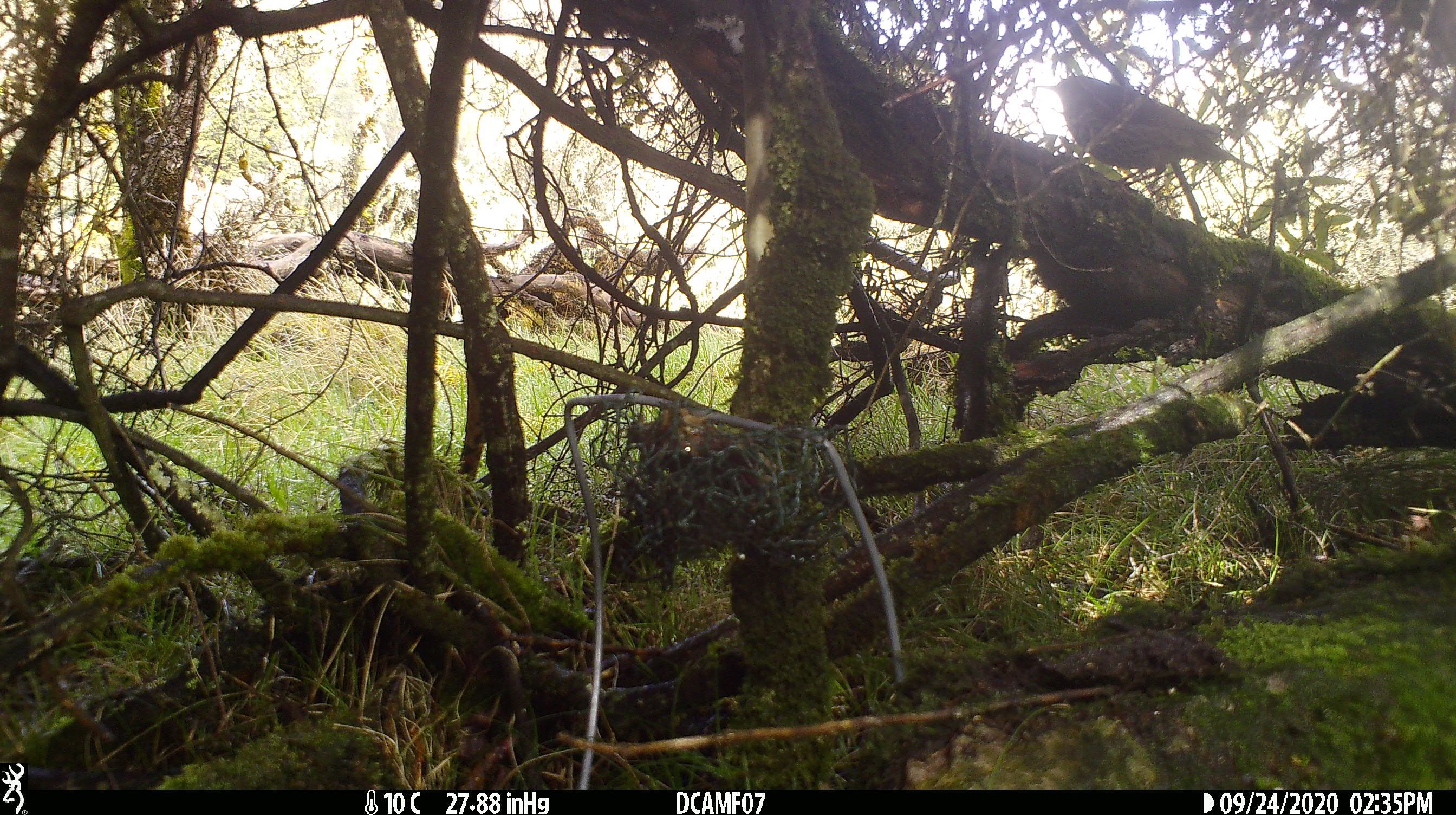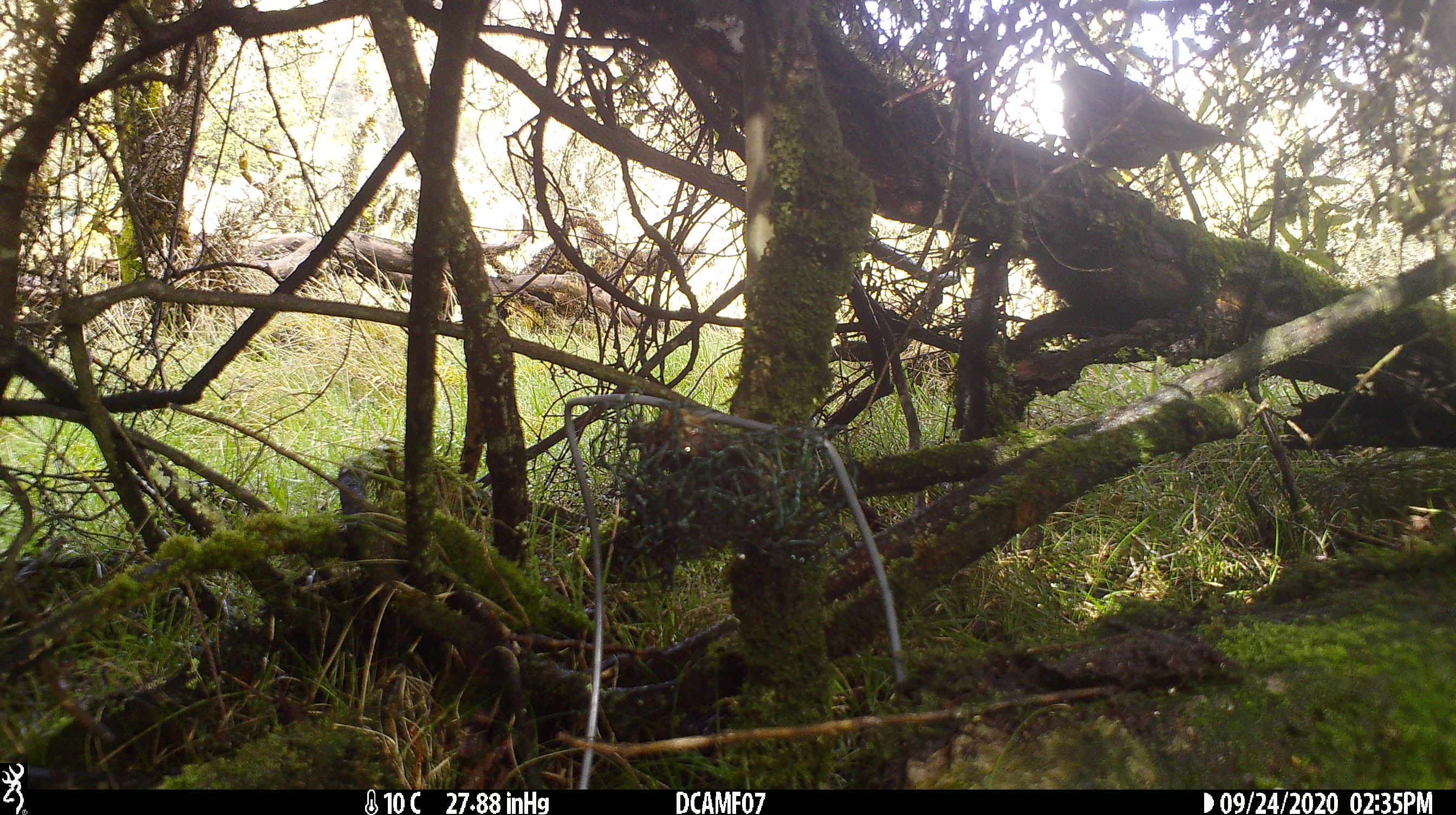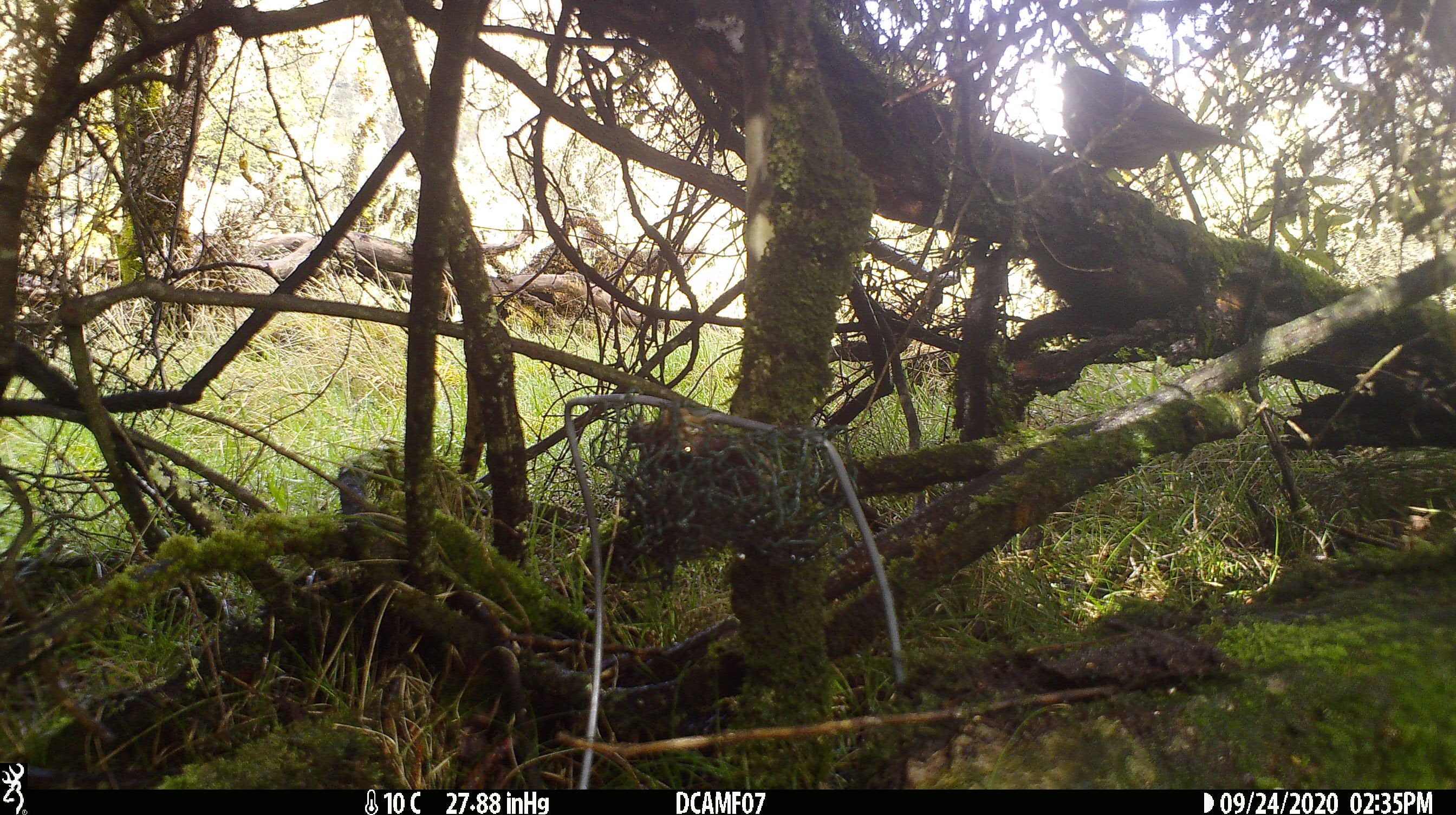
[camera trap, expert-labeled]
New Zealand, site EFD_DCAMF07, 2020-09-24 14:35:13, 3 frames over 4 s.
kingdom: Animalia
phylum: Chordata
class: Aves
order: Passeriformes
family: Turdidae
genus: Turdus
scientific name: Turdus philomelos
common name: song thrush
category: thrush